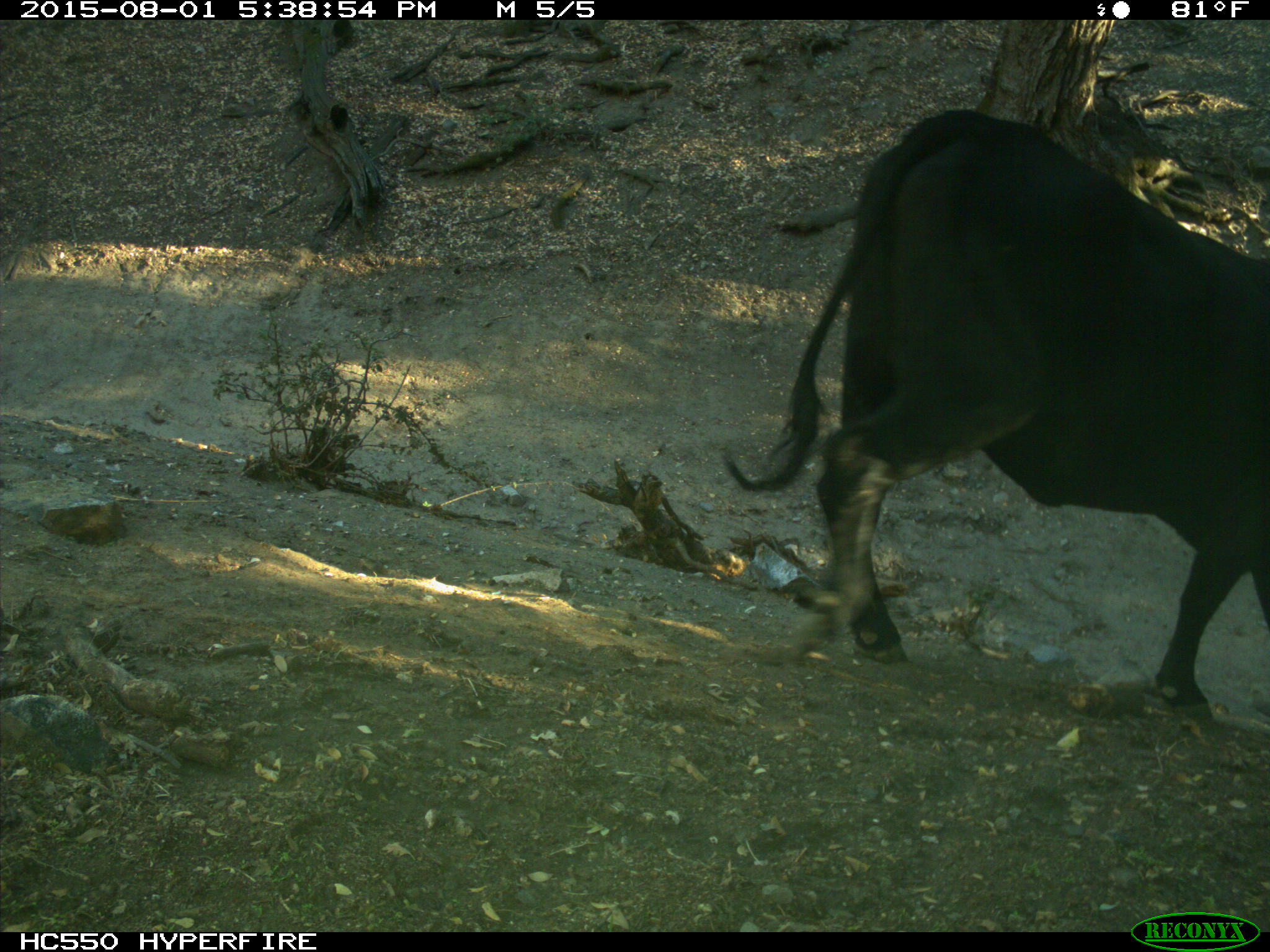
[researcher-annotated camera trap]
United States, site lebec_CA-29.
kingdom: Animalia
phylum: Chordata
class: Mammalia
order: Artiodactyla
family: Bovidae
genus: Bos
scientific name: Bos taurus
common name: domestic cow